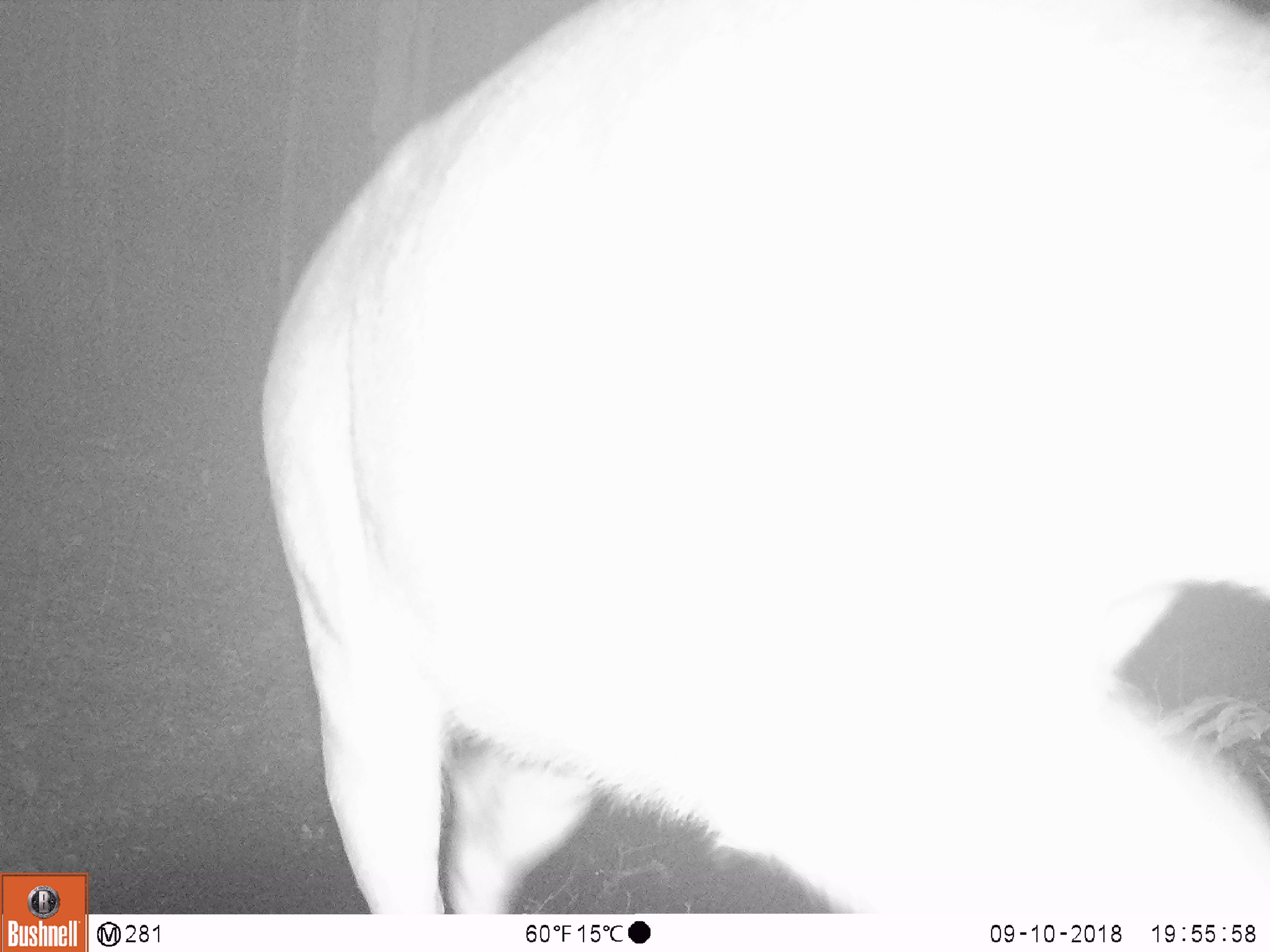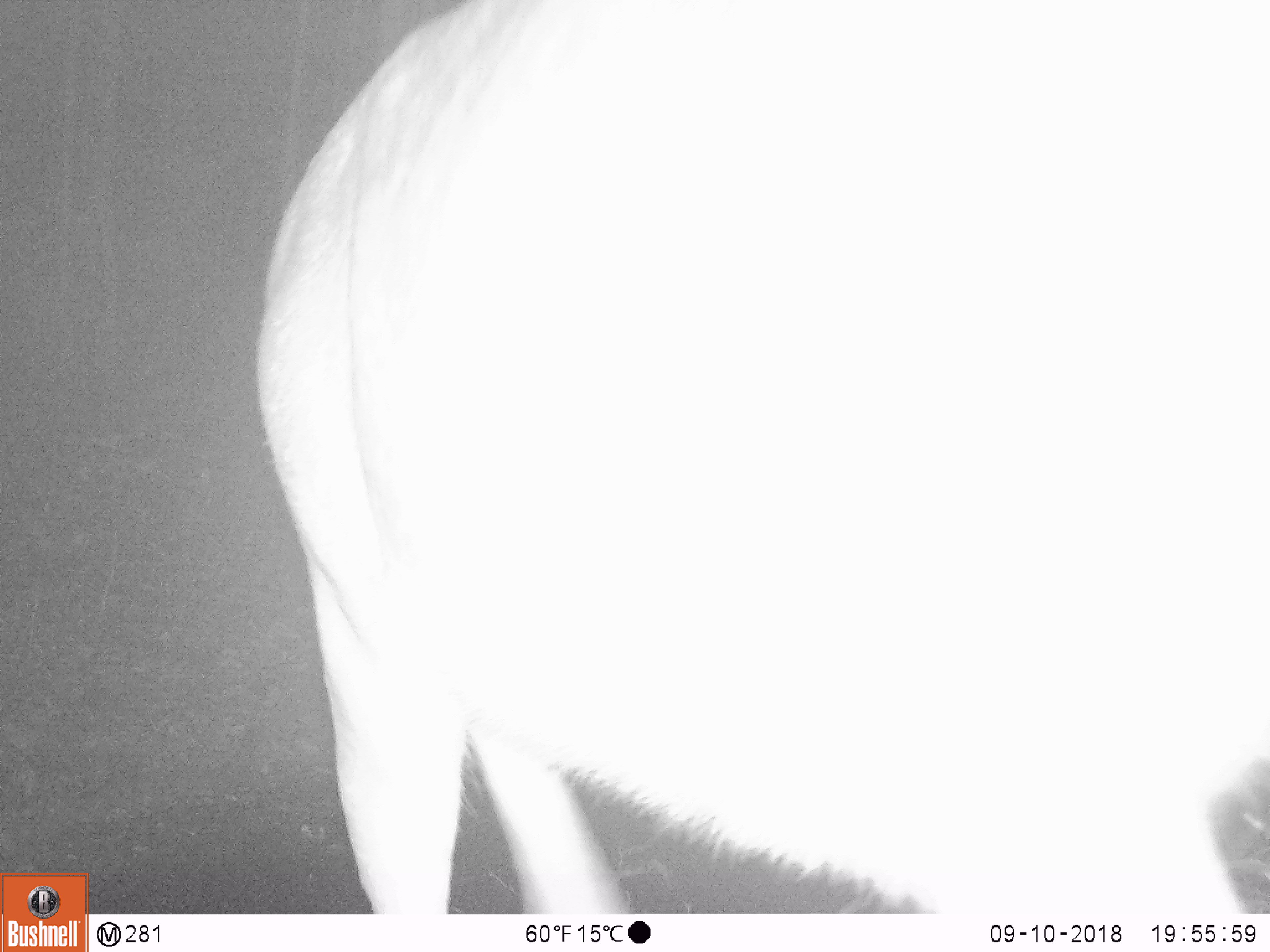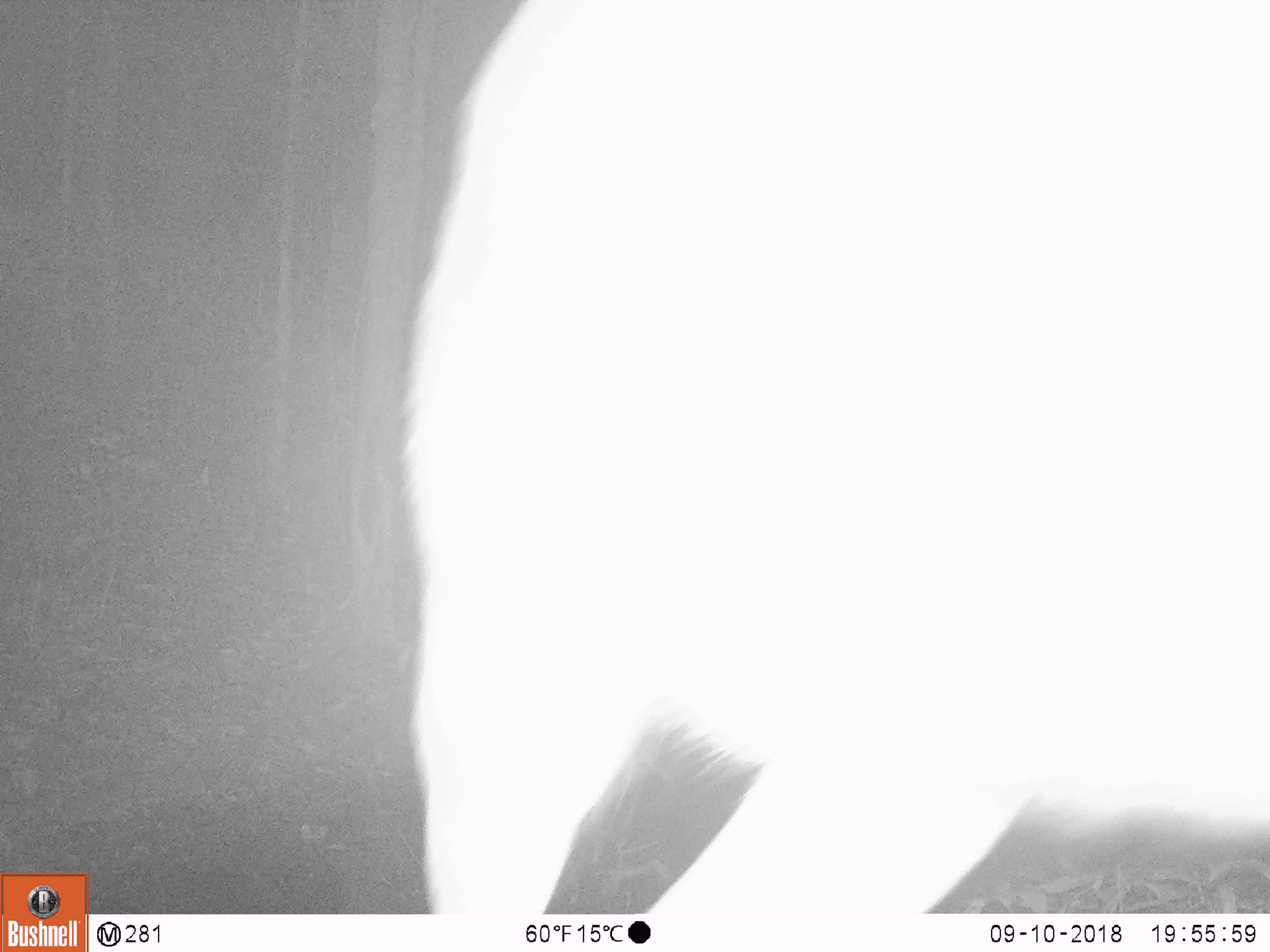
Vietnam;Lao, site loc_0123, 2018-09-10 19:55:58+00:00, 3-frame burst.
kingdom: Animalia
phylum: Chordata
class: Mammalia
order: Artiodactyla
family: Cervidae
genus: Rusa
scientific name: Rusa unicolor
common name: sambar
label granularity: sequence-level